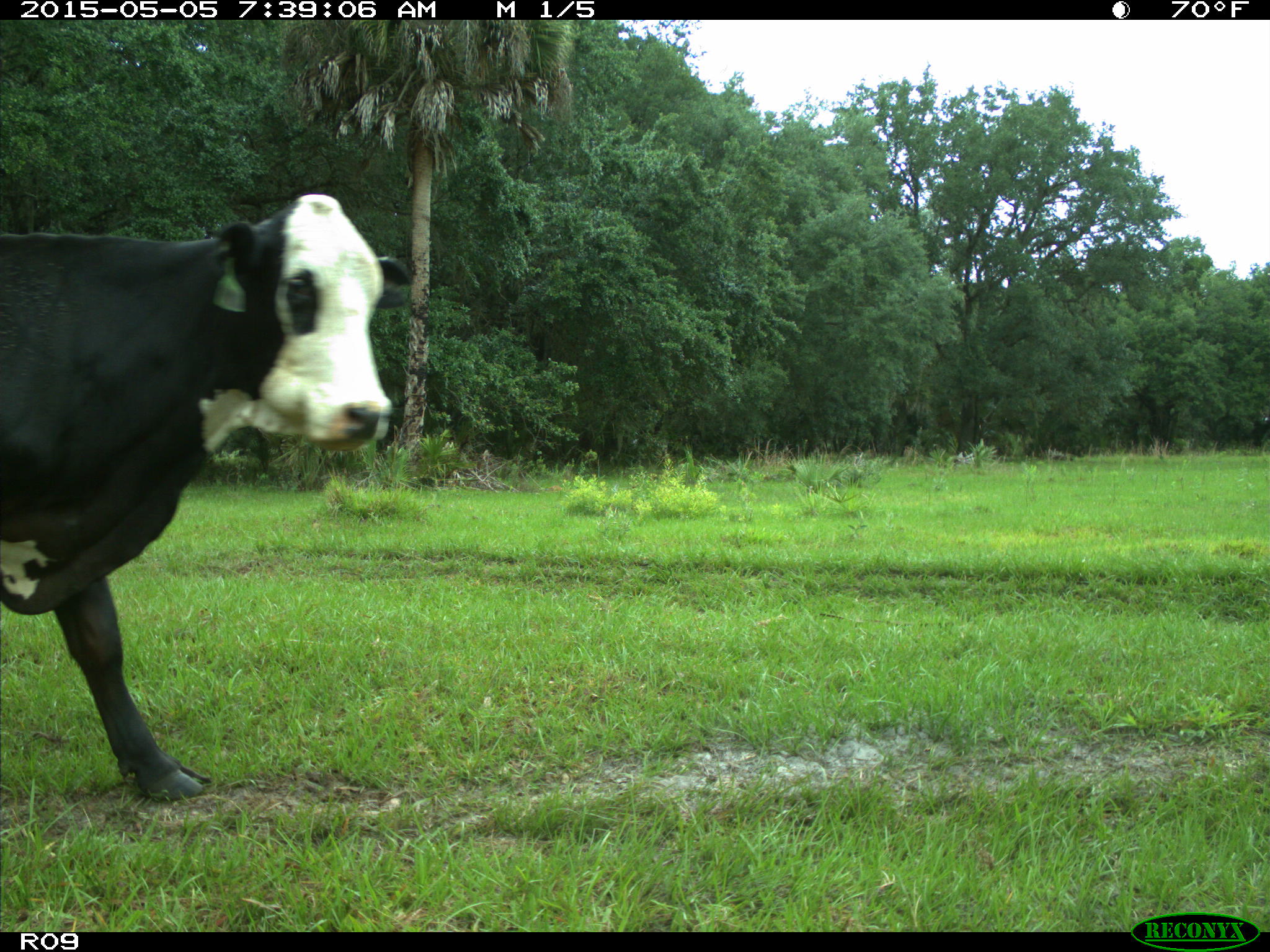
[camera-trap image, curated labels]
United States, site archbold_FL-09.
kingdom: Animalia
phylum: Chordata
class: Mammalia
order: Artiodactyla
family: Bovidae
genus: Bos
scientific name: Bos taurus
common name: domestic cow